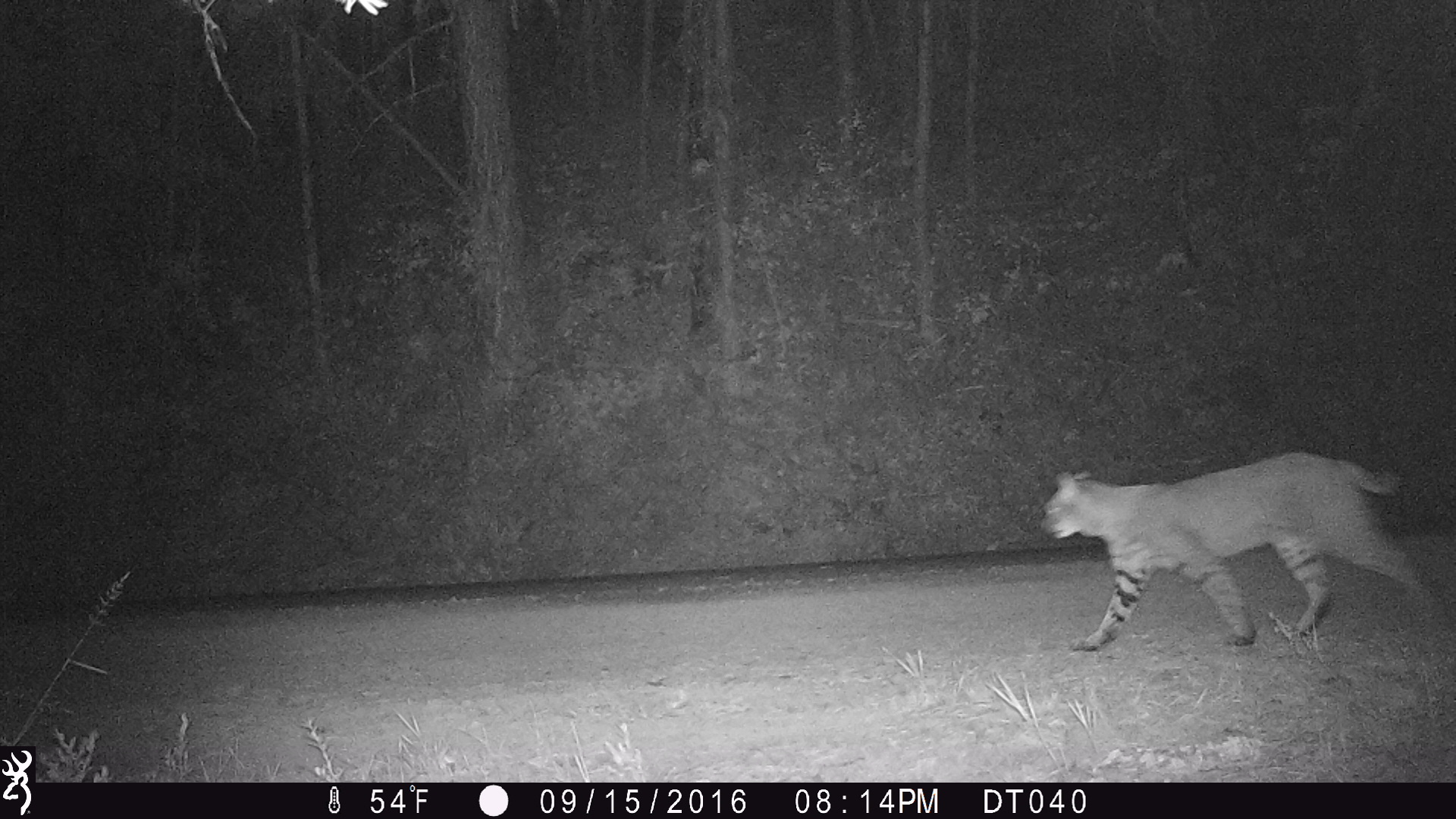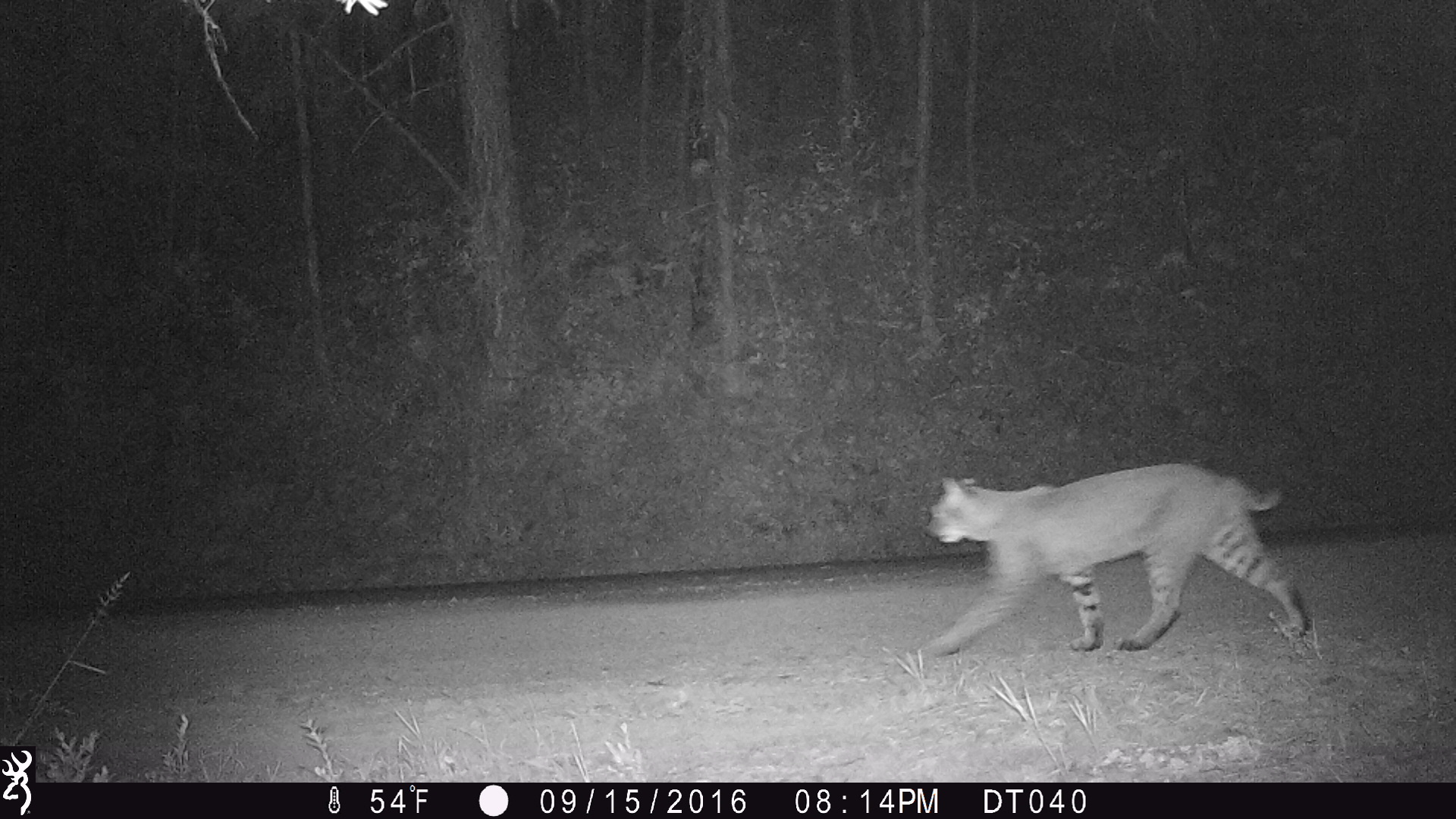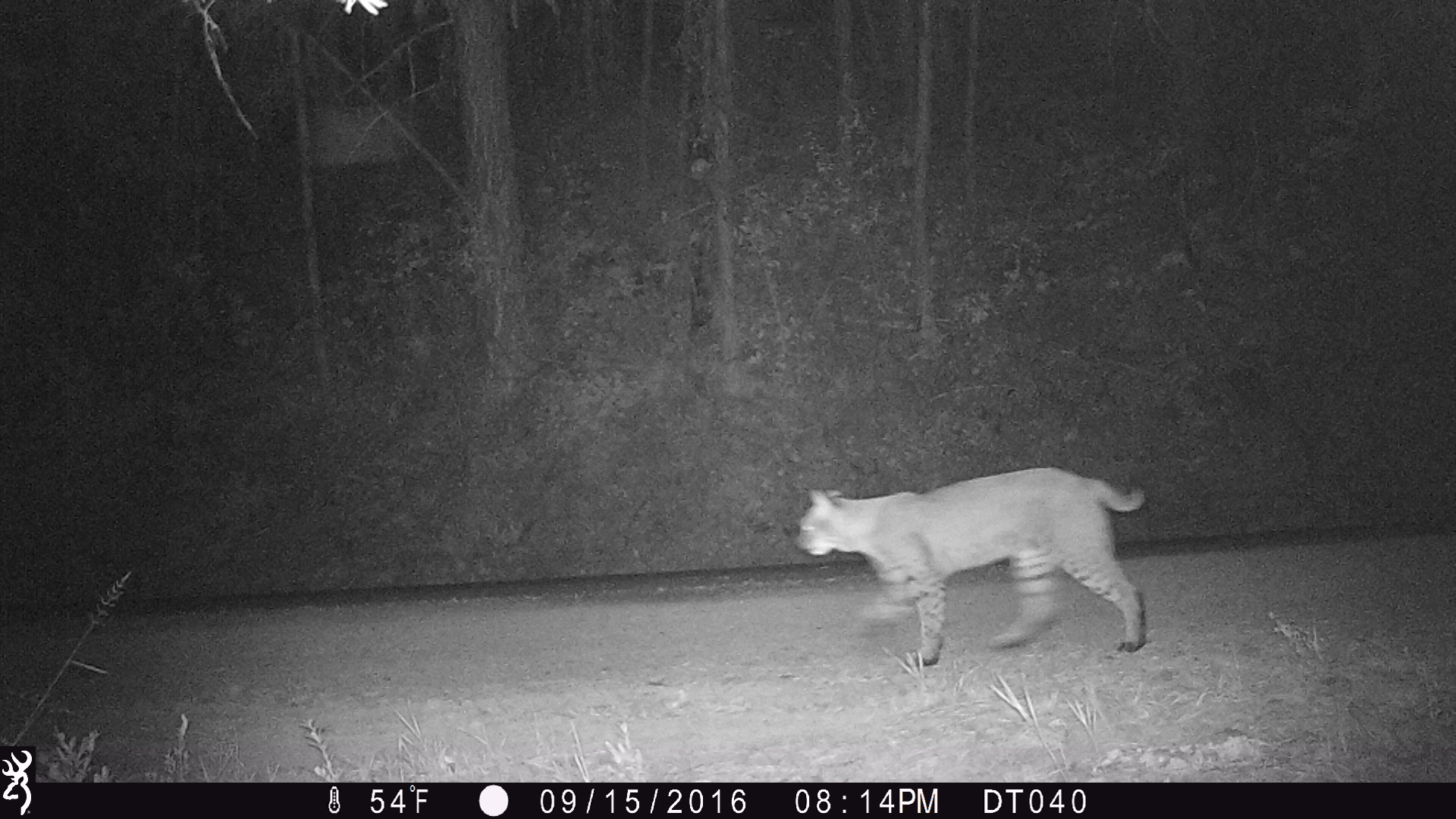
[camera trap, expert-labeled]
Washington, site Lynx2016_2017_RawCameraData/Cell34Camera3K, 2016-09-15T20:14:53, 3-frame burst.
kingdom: Animalia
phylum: Chordata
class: Mammalia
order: Carnivora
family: Felidae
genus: Lynx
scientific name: Lynx rufus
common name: bobcat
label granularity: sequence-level